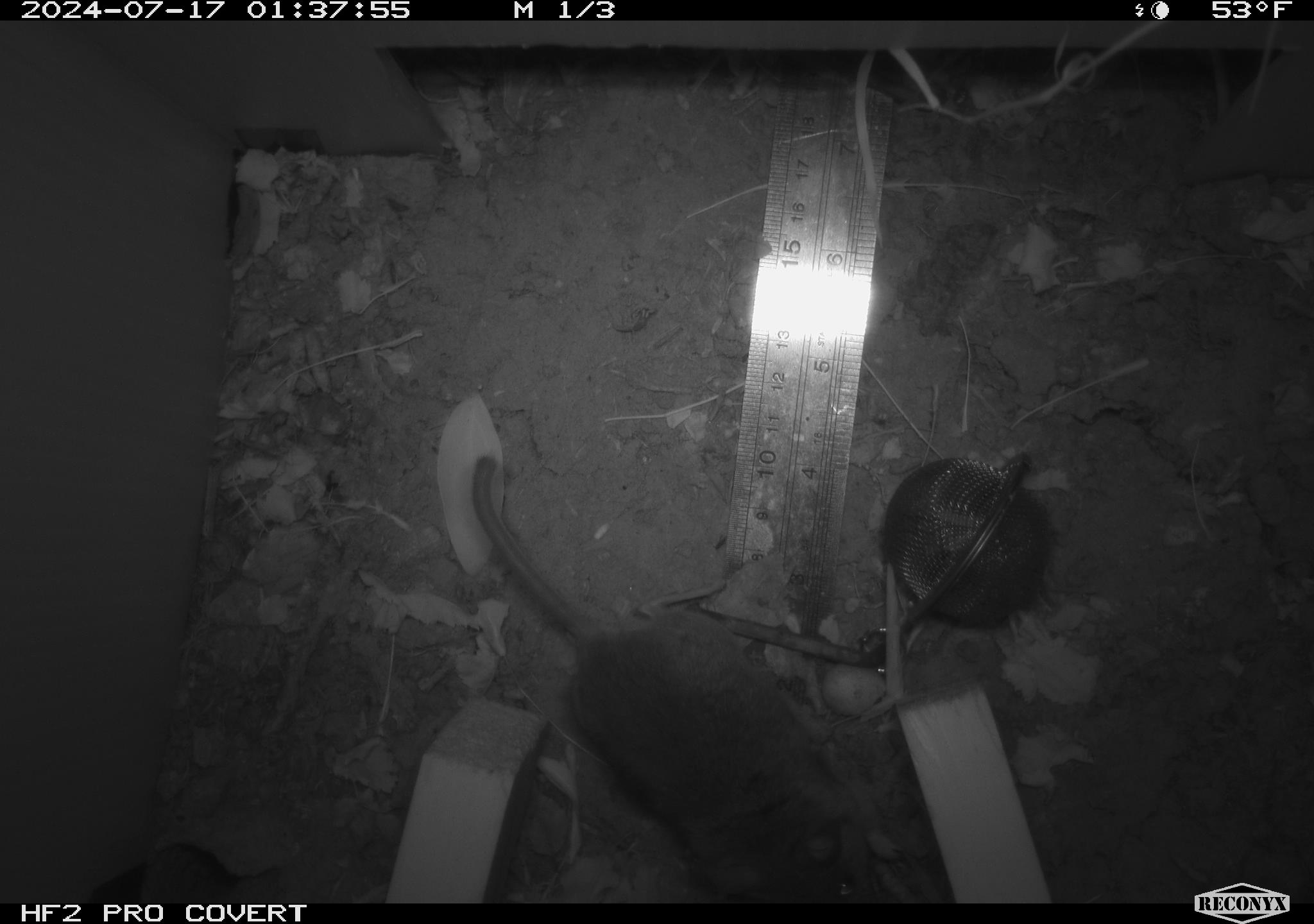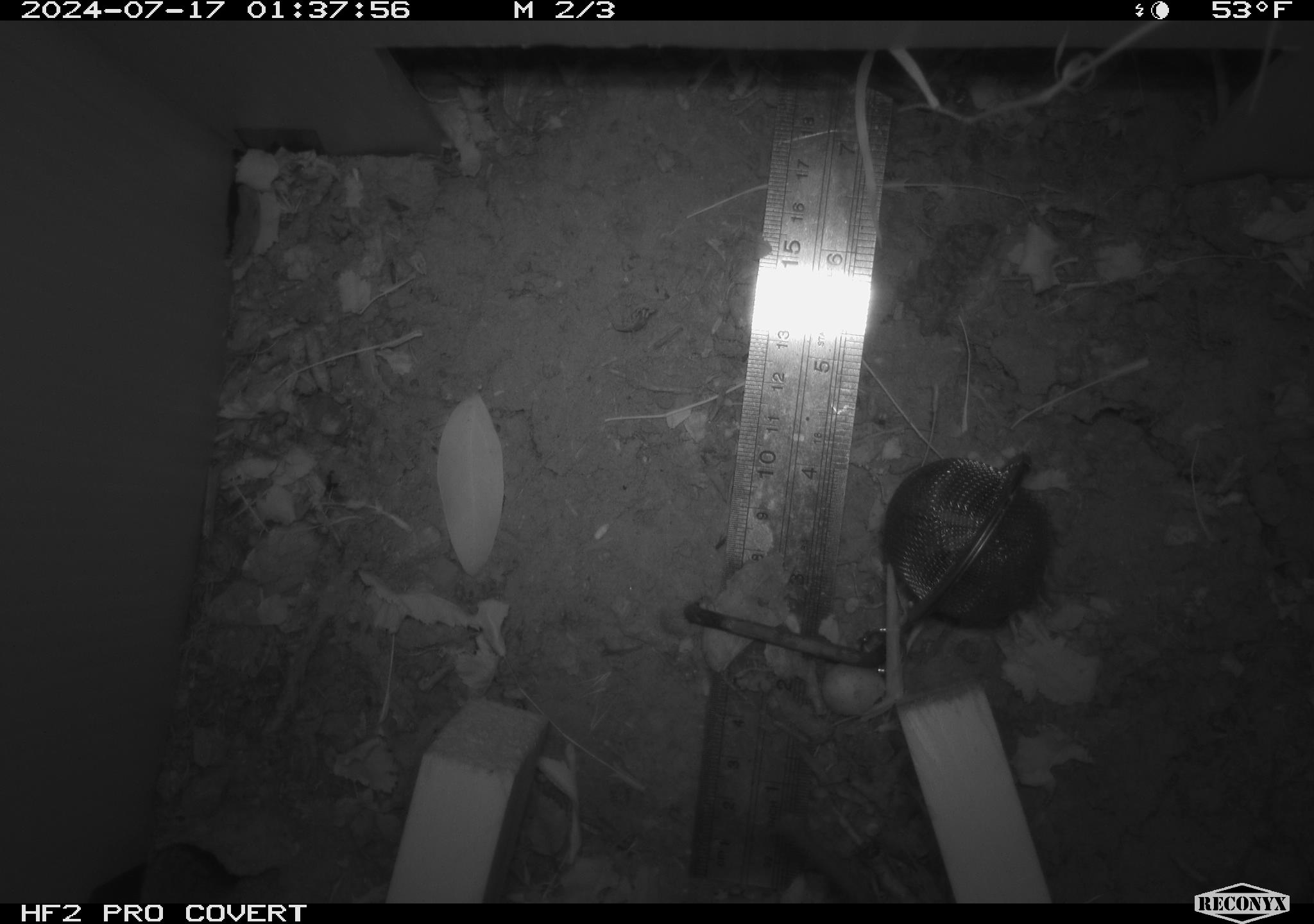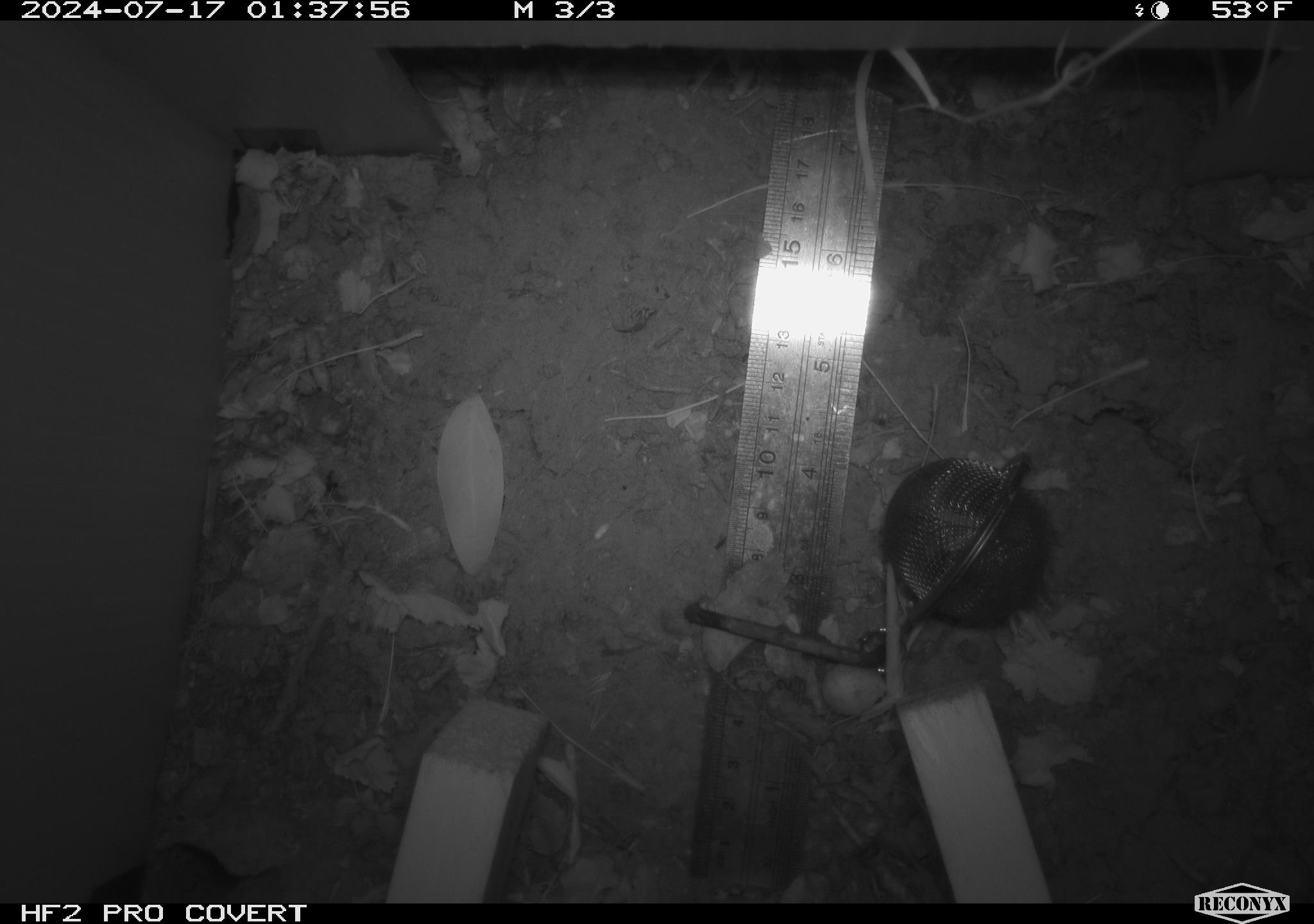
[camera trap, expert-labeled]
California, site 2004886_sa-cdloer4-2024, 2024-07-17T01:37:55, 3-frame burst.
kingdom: Animalia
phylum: Chordata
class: Mammalia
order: Rodentia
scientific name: Rodentia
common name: rodent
Rodent (Rodentia).